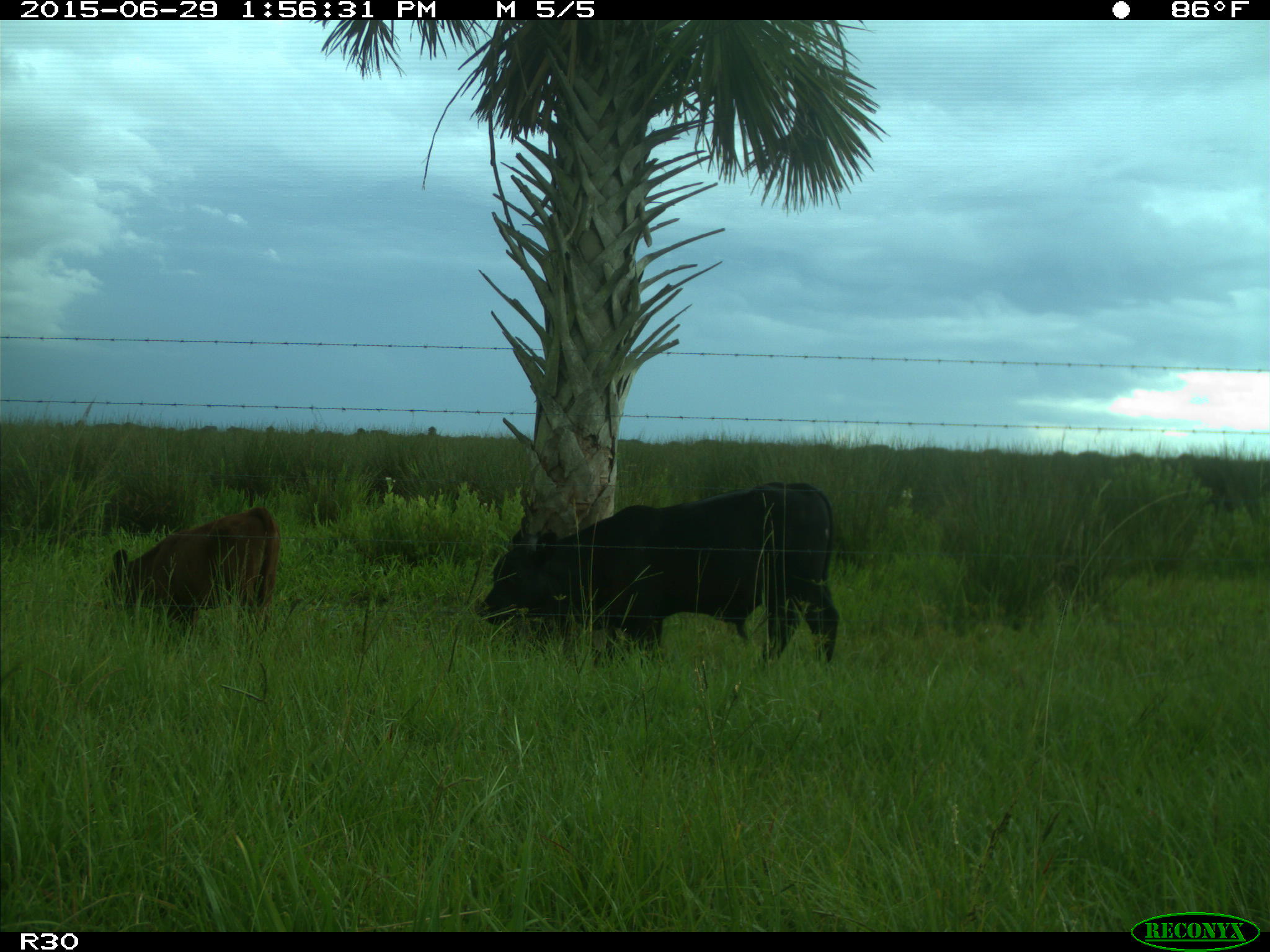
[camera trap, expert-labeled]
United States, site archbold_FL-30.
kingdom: Animalia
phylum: Chordata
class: Mammalia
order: Artiodactyla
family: Bovidae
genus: Bos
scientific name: Bos taurus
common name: domestic cow